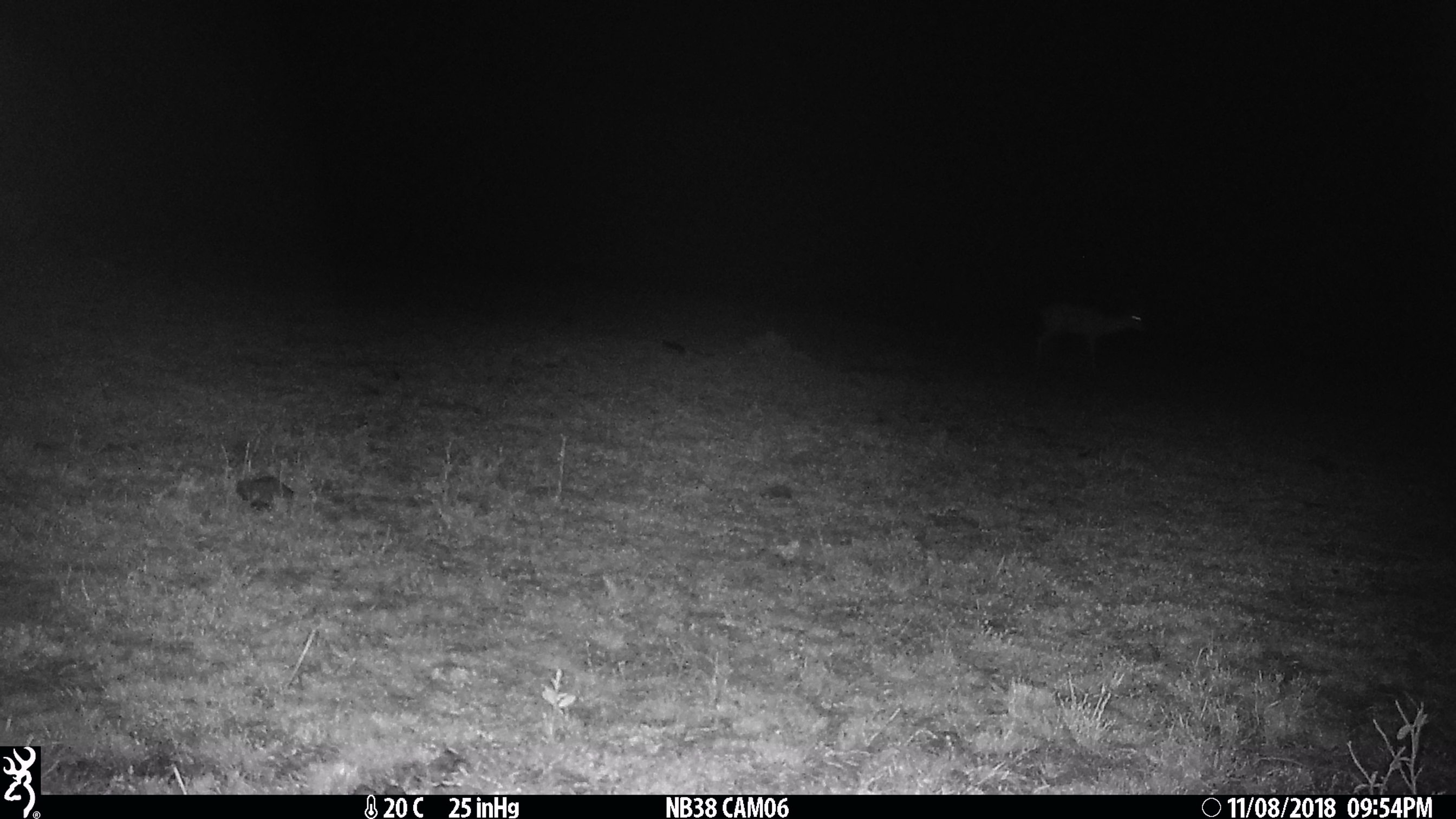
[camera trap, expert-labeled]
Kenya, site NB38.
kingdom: Animalia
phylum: Chordata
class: Mammalia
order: Artiodactyla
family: Bovidae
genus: Aepyceros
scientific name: Aepyceros melampus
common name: impala